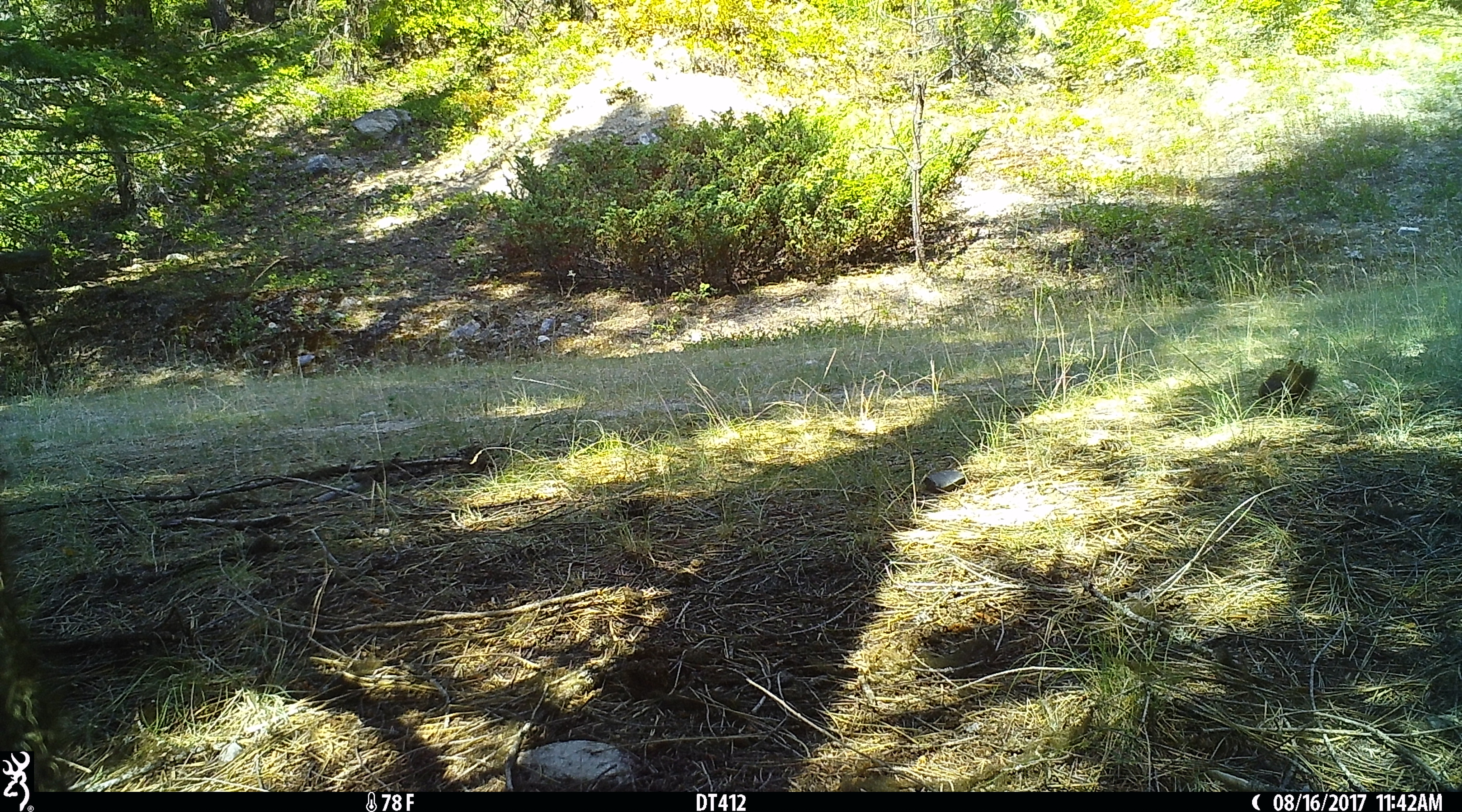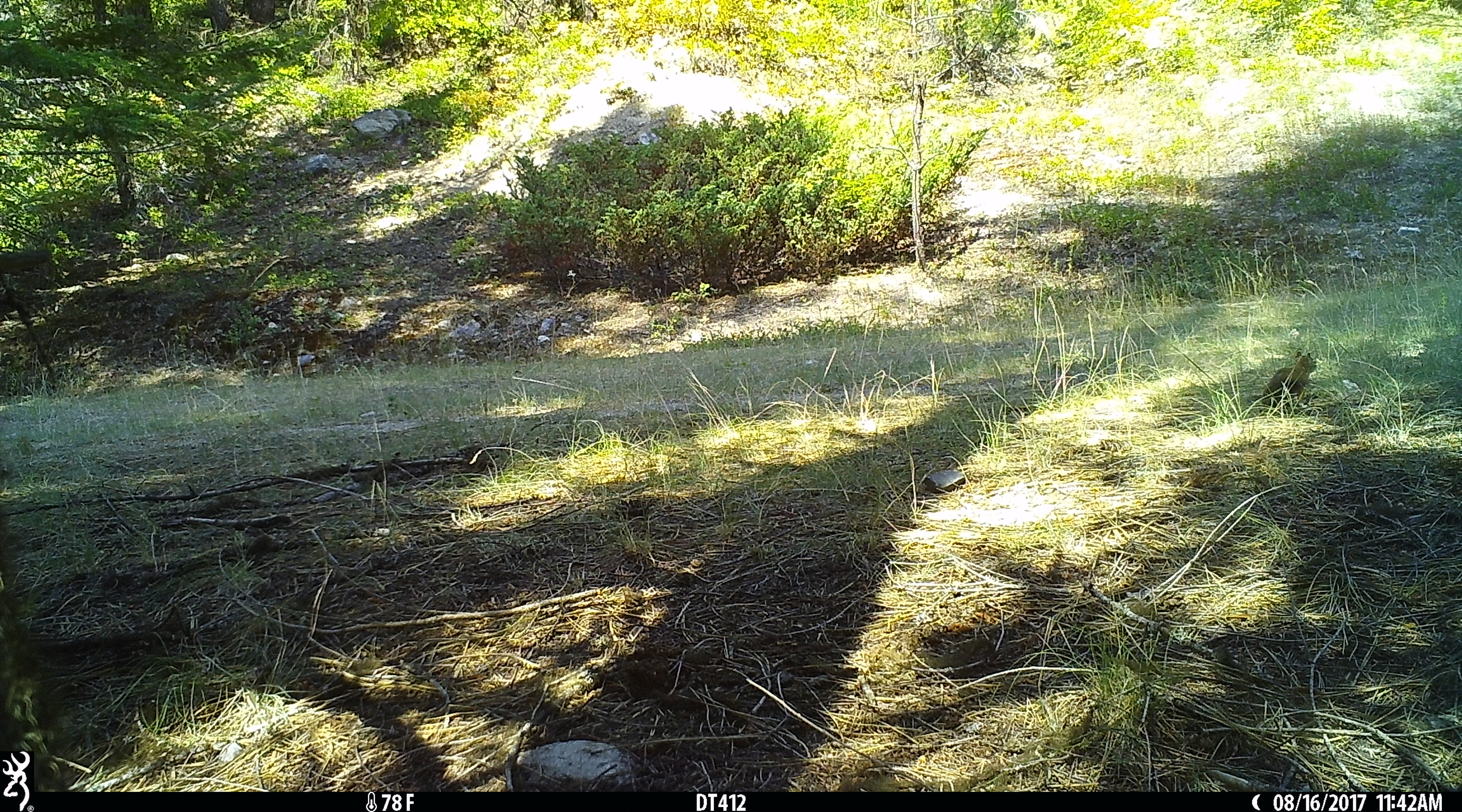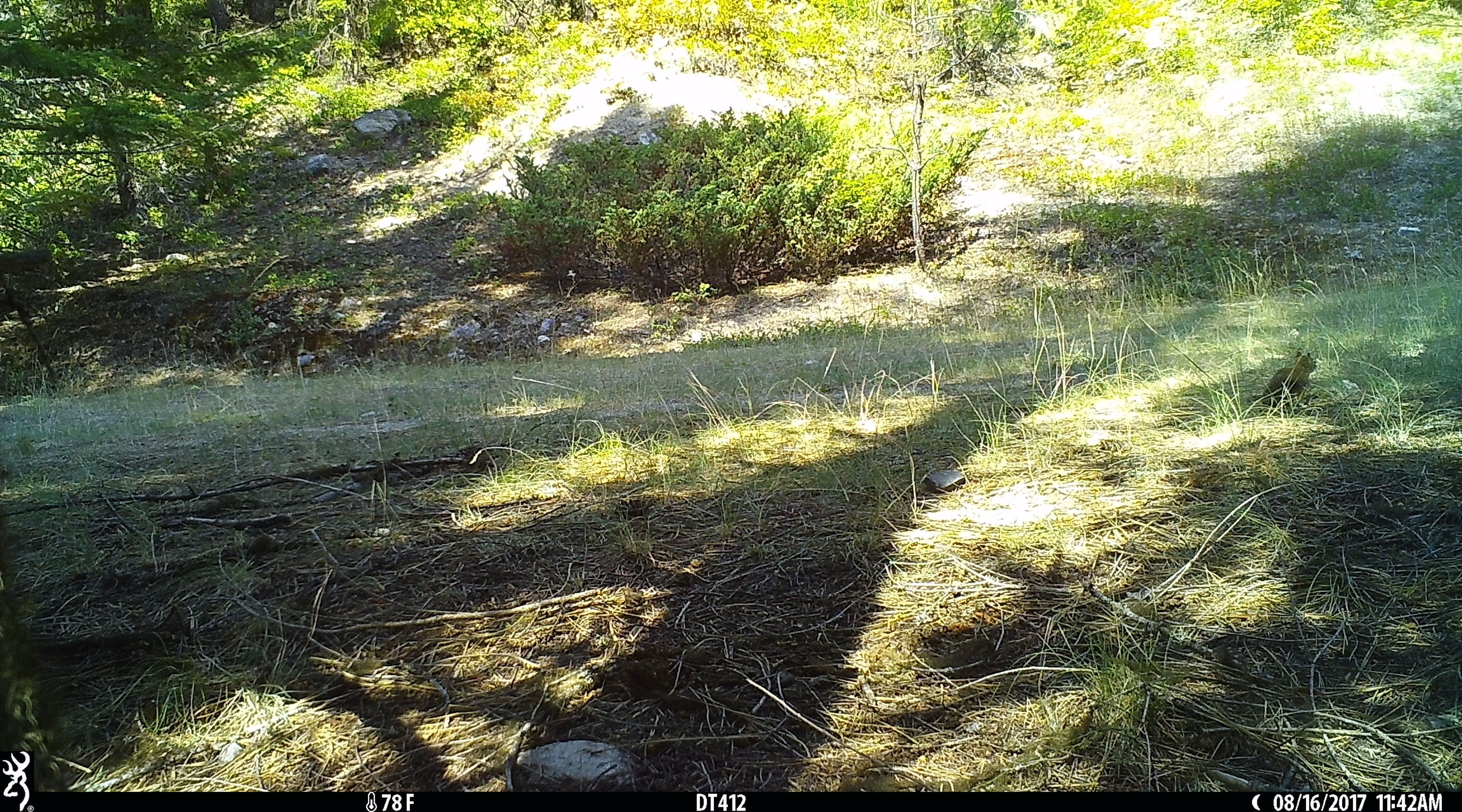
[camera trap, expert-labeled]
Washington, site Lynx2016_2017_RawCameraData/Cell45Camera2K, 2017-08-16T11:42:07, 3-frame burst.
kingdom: Animalia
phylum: Chordata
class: Mammalia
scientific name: Mammalia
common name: small mammal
Small mammal (Mammalia). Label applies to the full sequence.